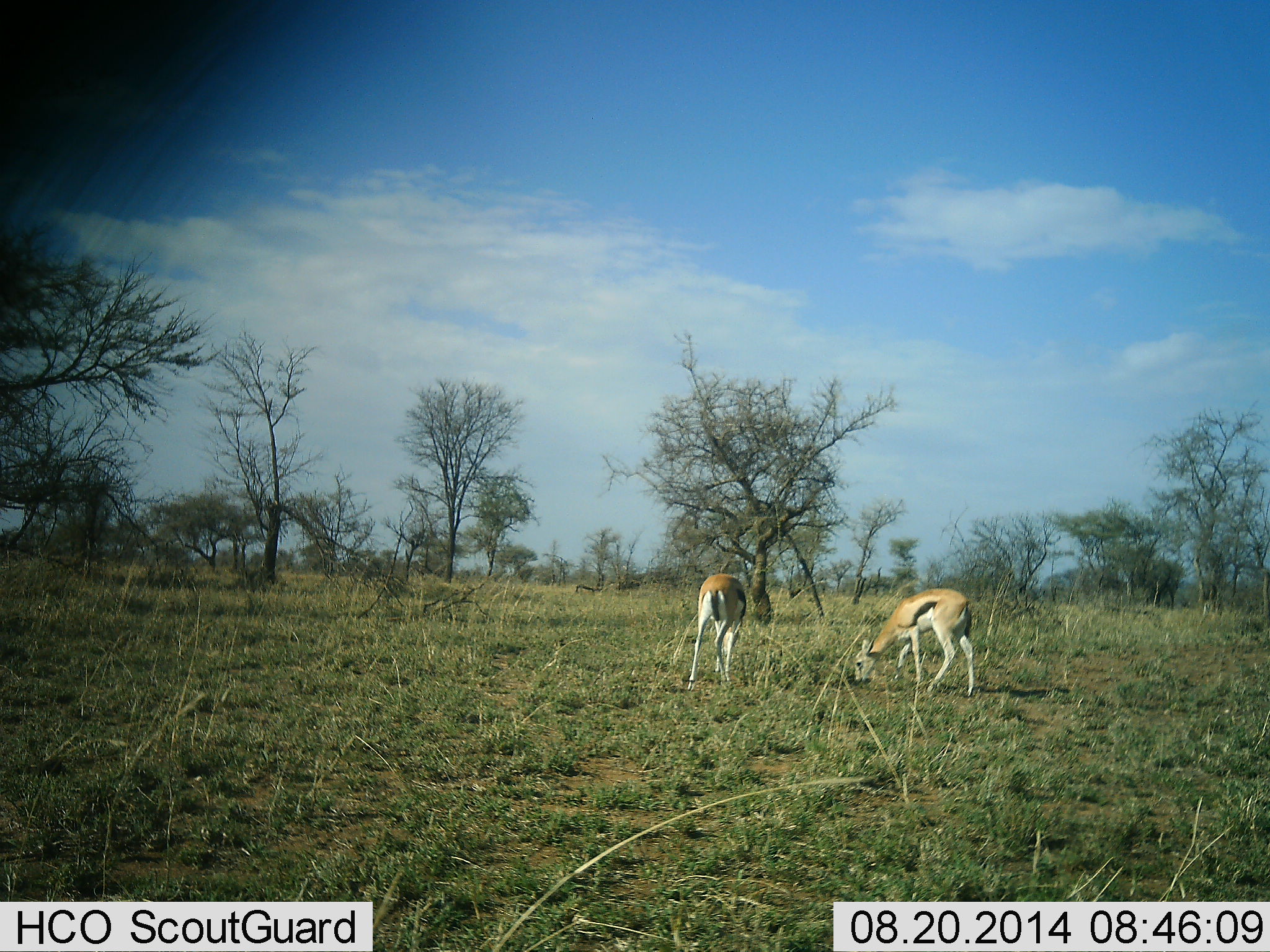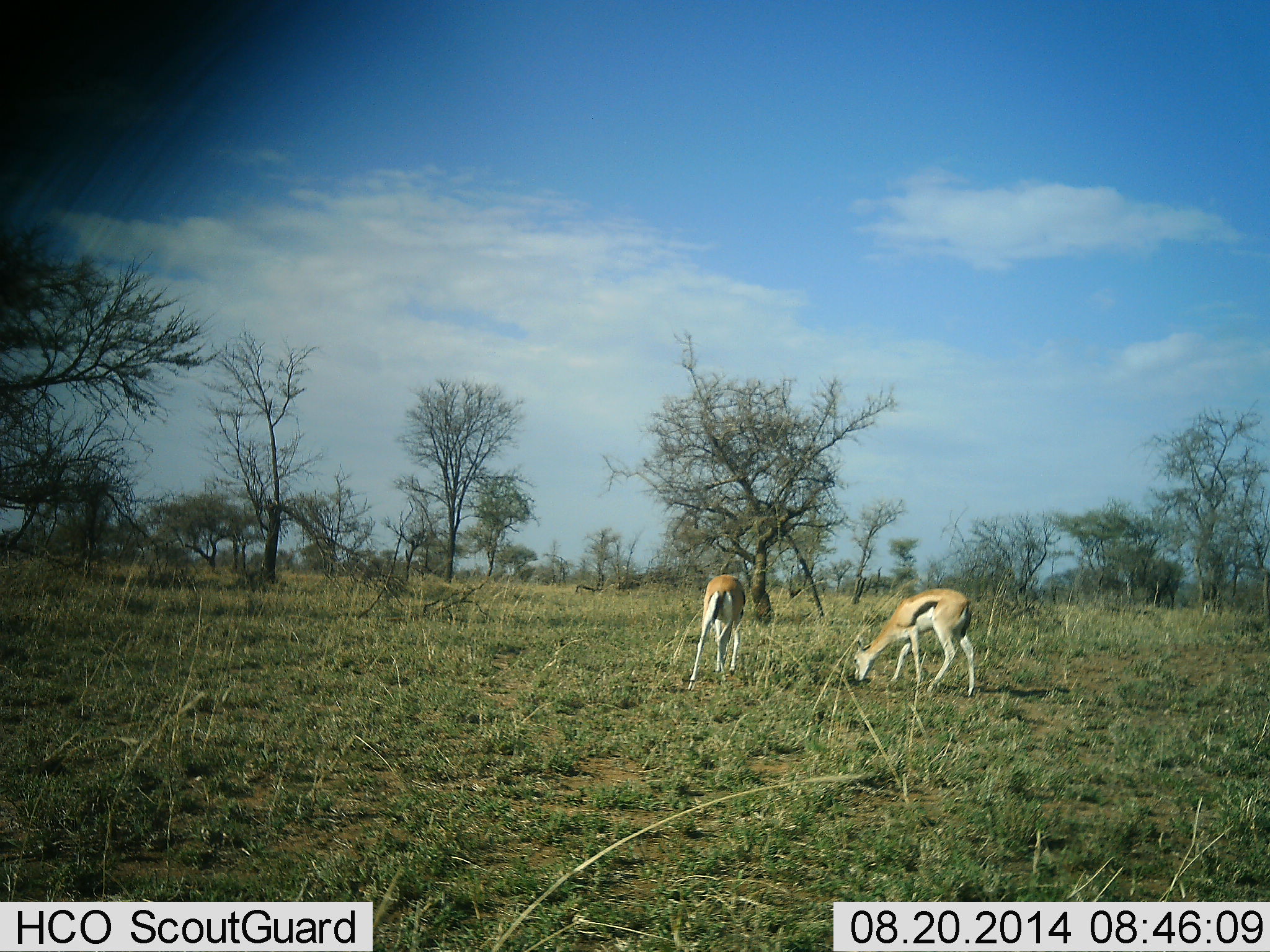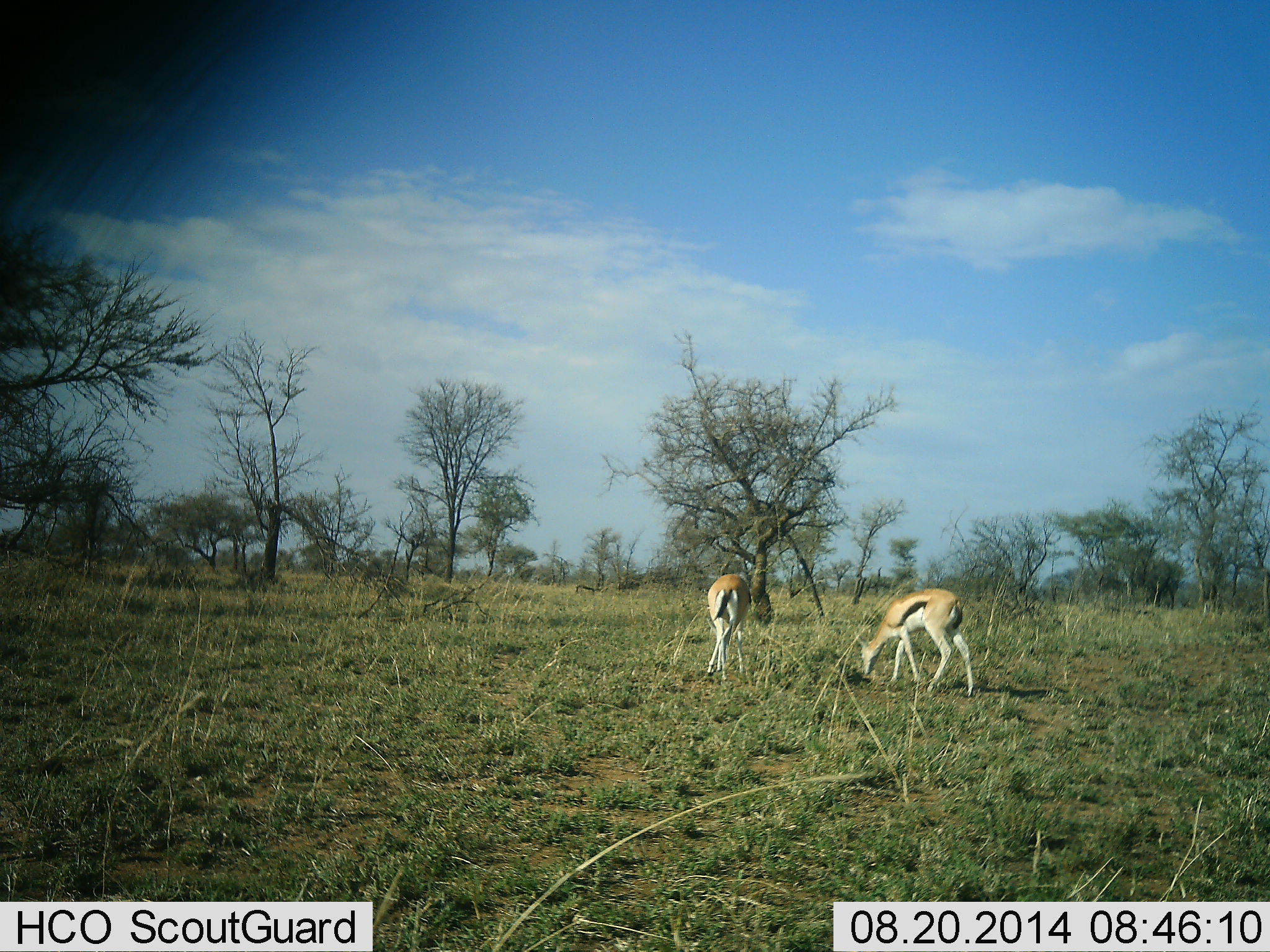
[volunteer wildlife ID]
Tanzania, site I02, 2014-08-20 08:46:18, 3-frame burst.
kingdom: Animalia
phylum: Chordata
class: Mammalia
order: Artiodactyla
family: Bovidae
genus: Eudorcas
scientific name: Eudorcas thomsonii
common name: thomson's gazelle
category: gazellethomsons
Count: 2.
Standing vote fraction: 20%.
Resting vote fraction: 0%.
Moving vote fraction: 10%.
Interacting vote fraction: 0%.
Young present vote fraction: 0%.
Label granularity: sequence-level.